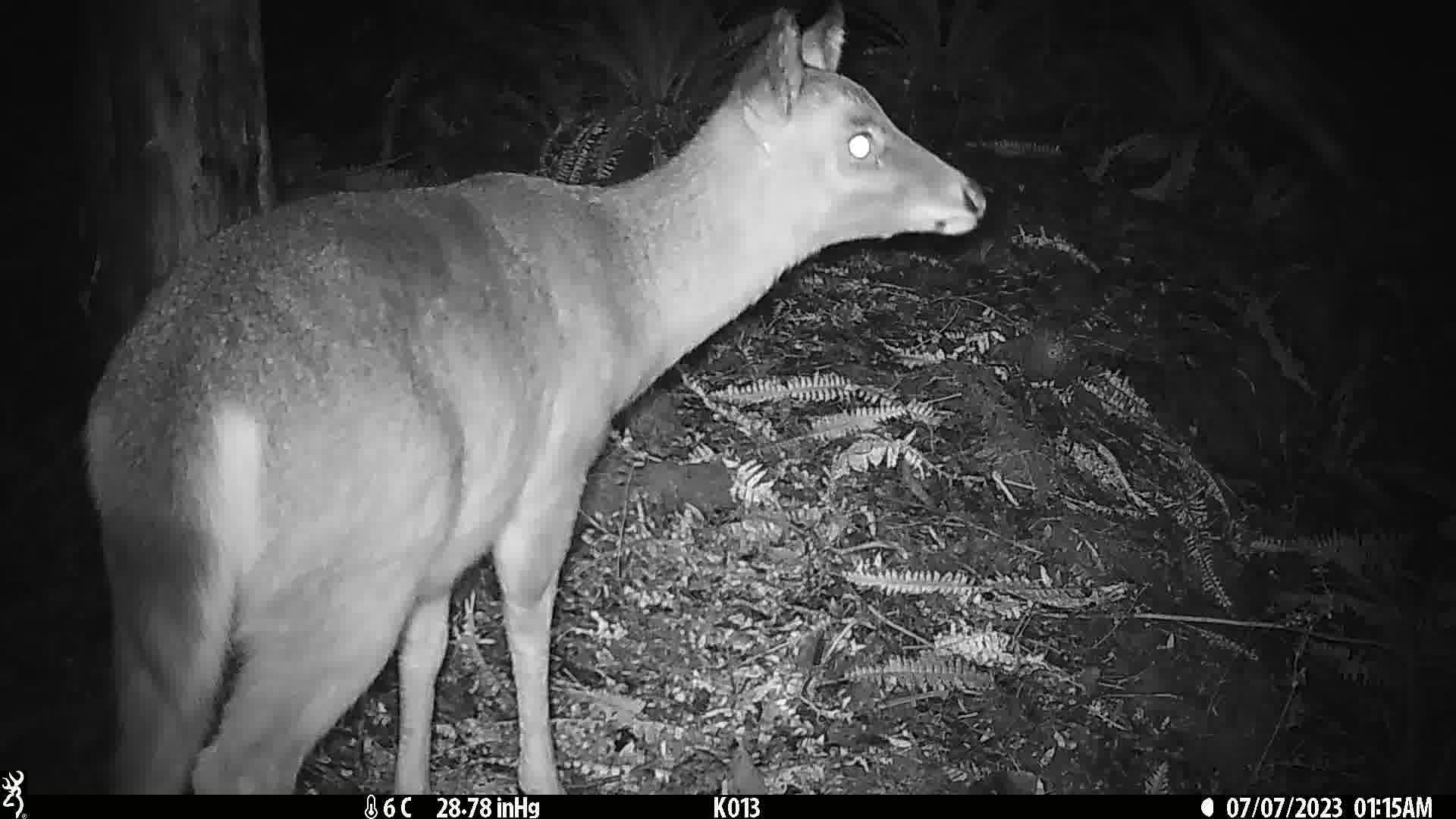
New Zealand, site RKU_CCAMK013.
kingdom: Animalia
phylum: Chordata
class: Mammalia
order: Artiodactyla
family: Cervidae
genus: Odocoileus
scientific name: Odocoileus virginianus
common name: white-tailed deer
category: white tailed deer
White tailed deer (white-tailed deer) (Odocoileus virginianus).